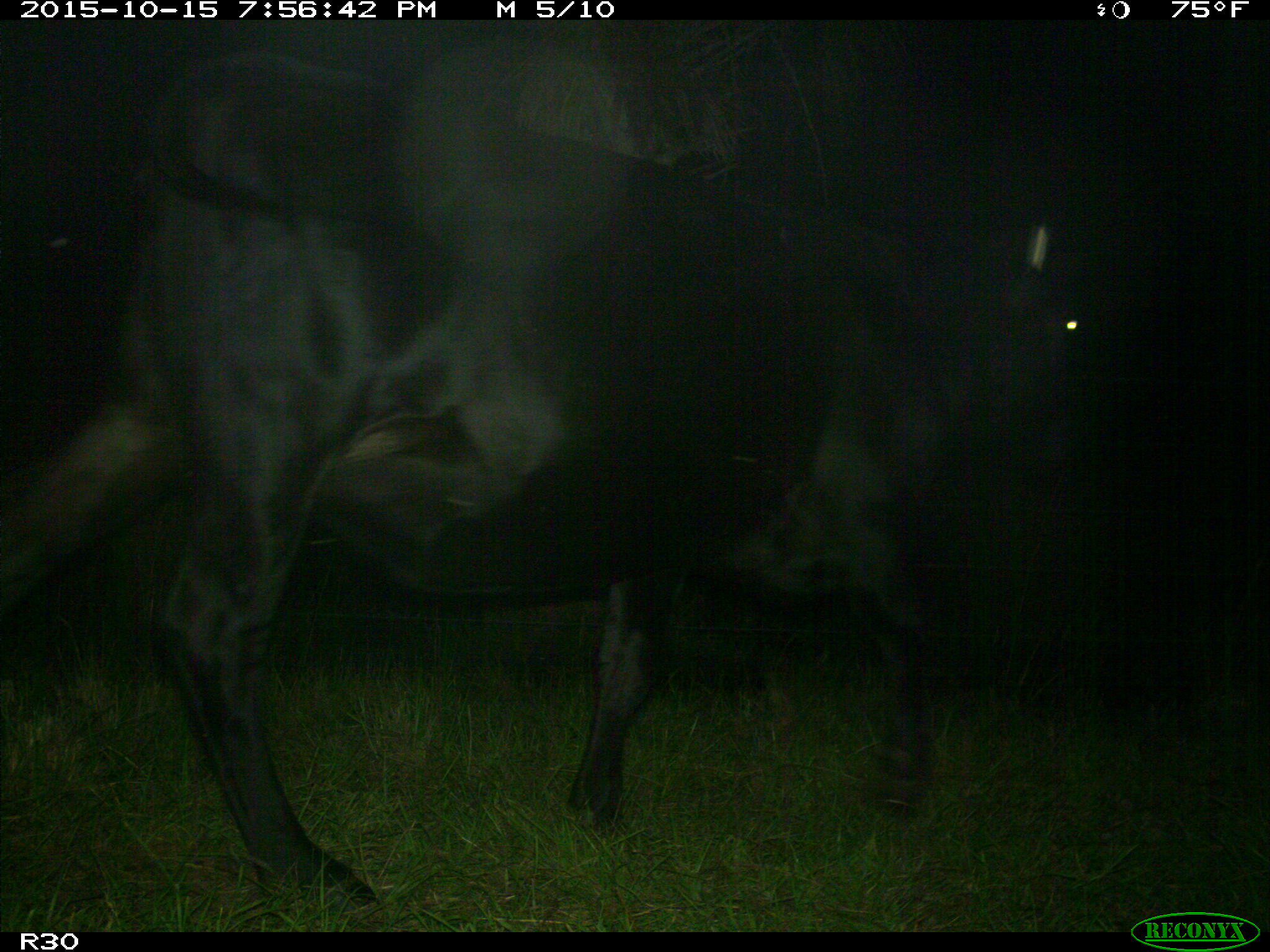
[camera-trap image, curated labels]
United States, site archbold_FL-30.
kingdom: Animalia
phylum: Chordata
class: Mammalia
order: Artiodactyla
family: Bovidae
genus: Bos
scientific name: Bos taurus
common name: domestic cow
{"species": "Bos taurus (domestic cow)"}